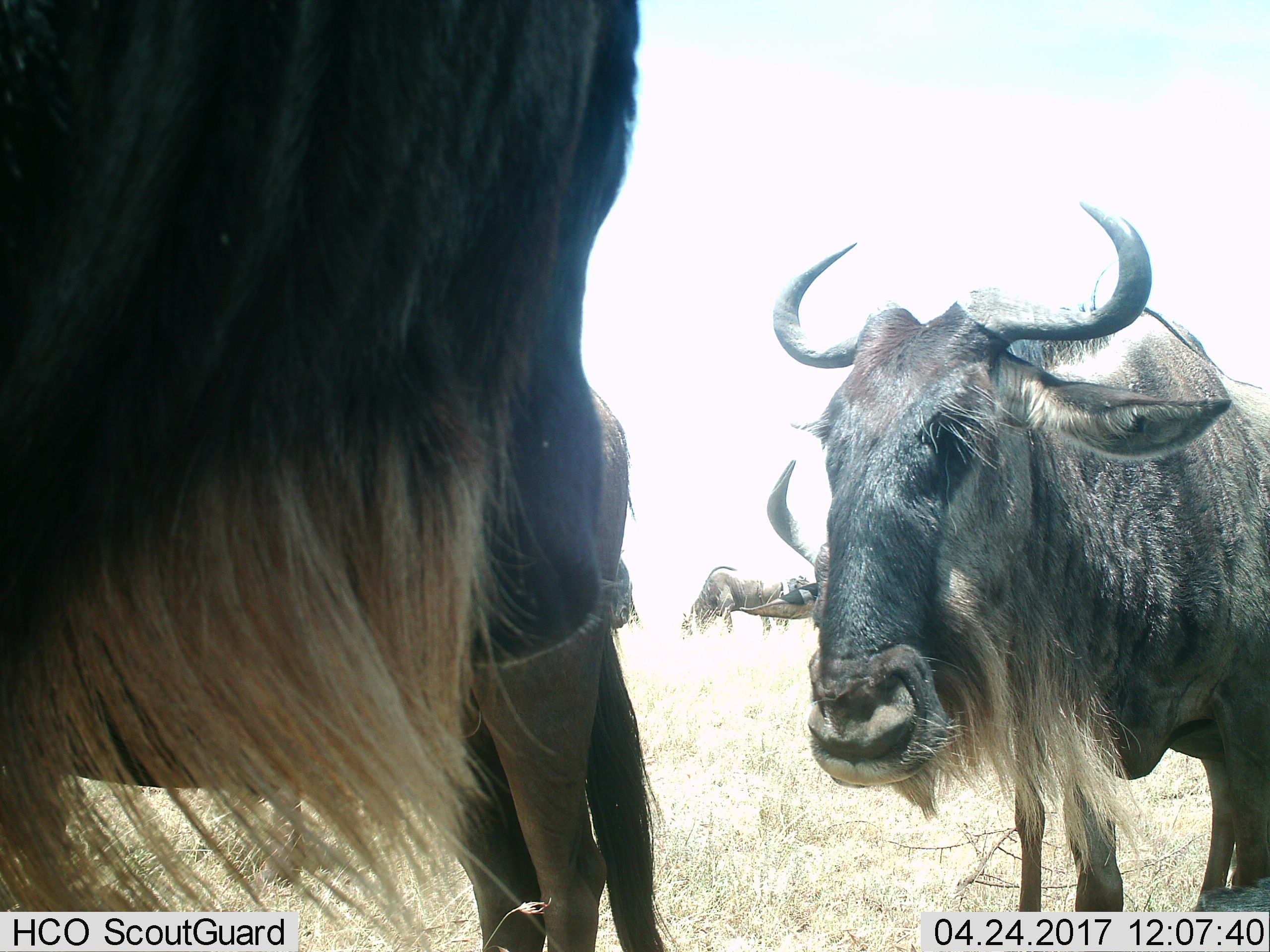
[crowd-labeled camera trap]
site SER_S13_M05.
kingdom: Animalia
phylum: Chordata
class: Mammalia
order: Artiodactyla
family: Bovidae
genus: Connochaetes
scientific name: Connochaetes taurinus taurinus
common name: blue wildebeest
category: wildebeestblue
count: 4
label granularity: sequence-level